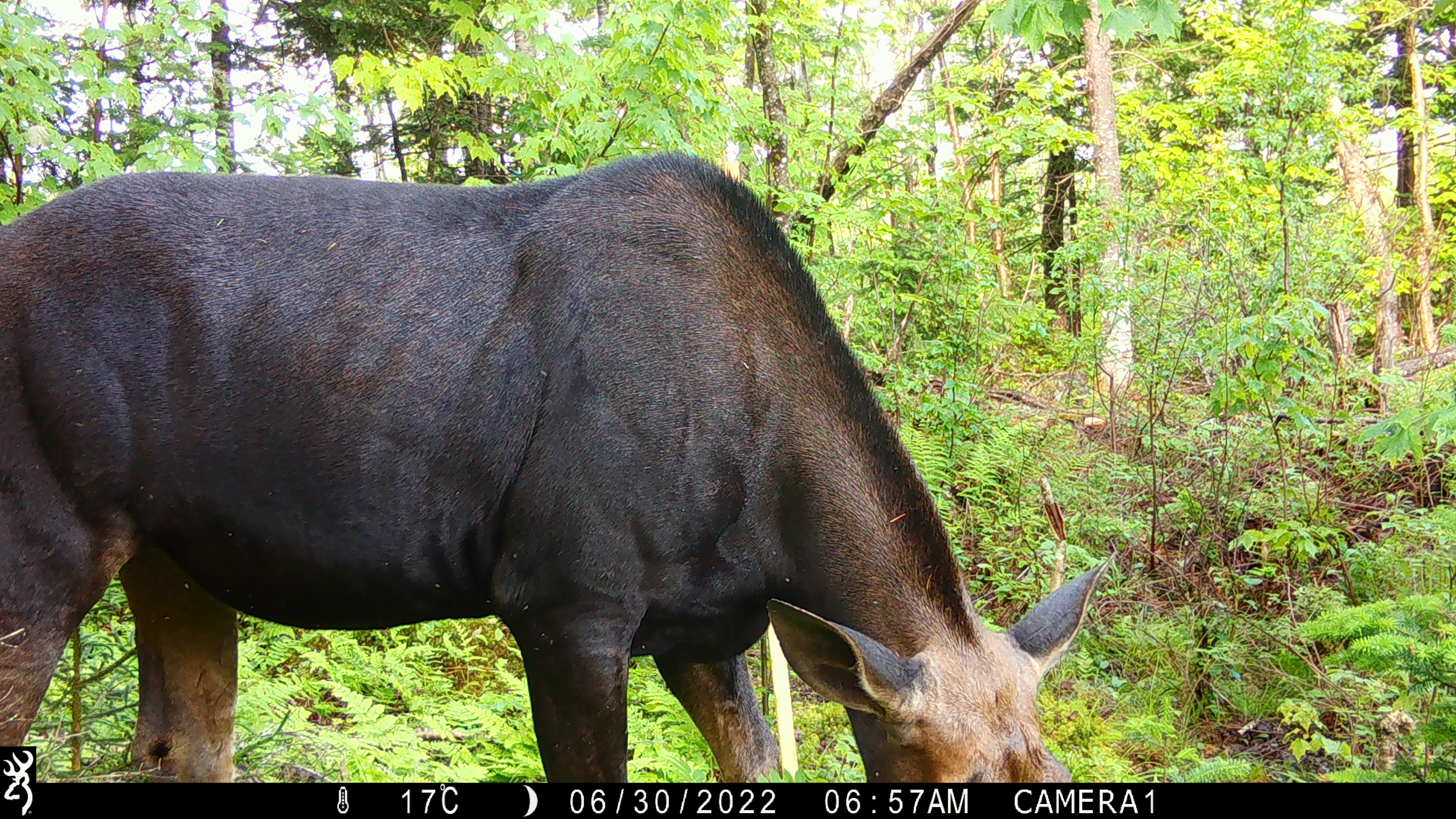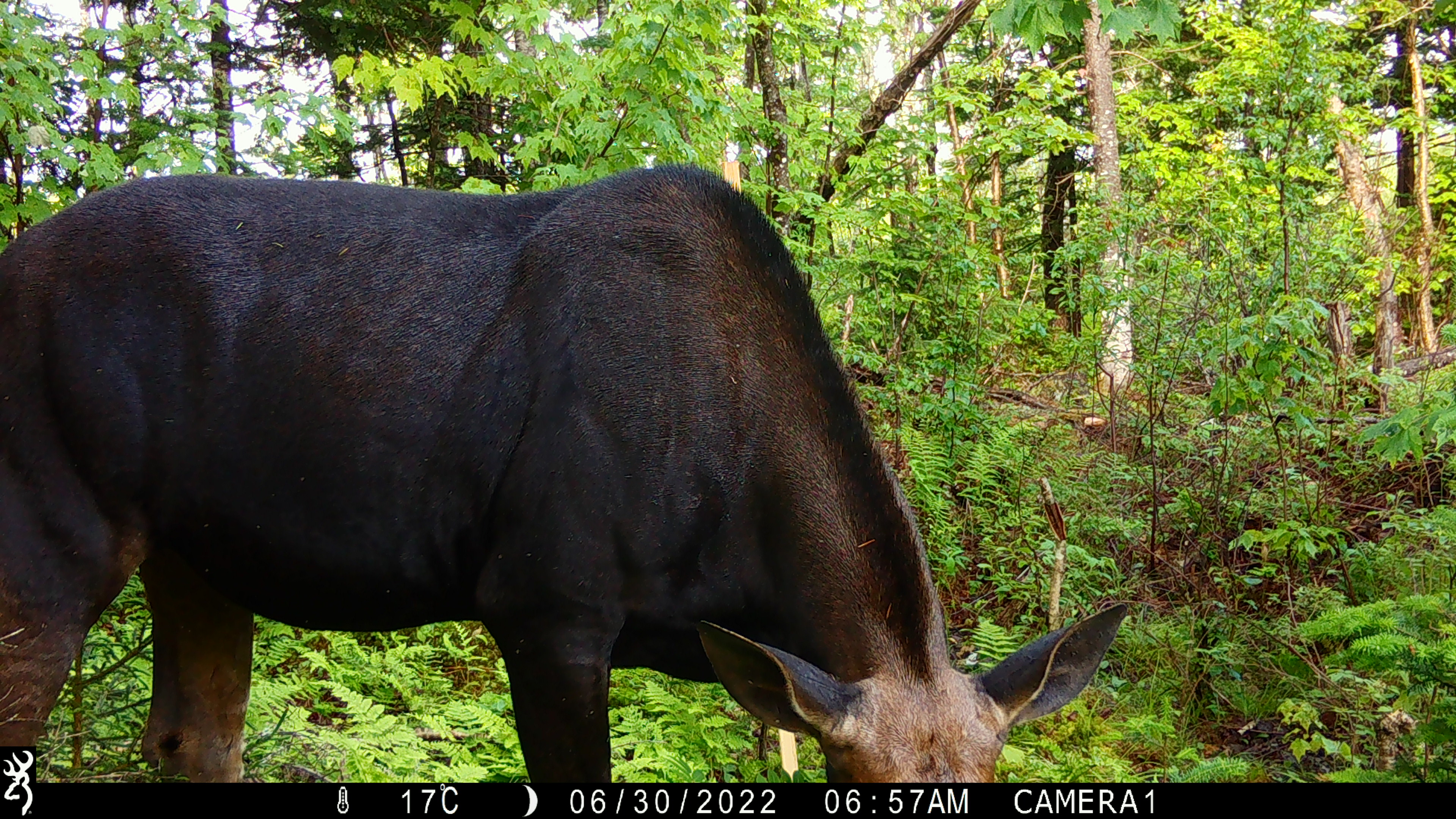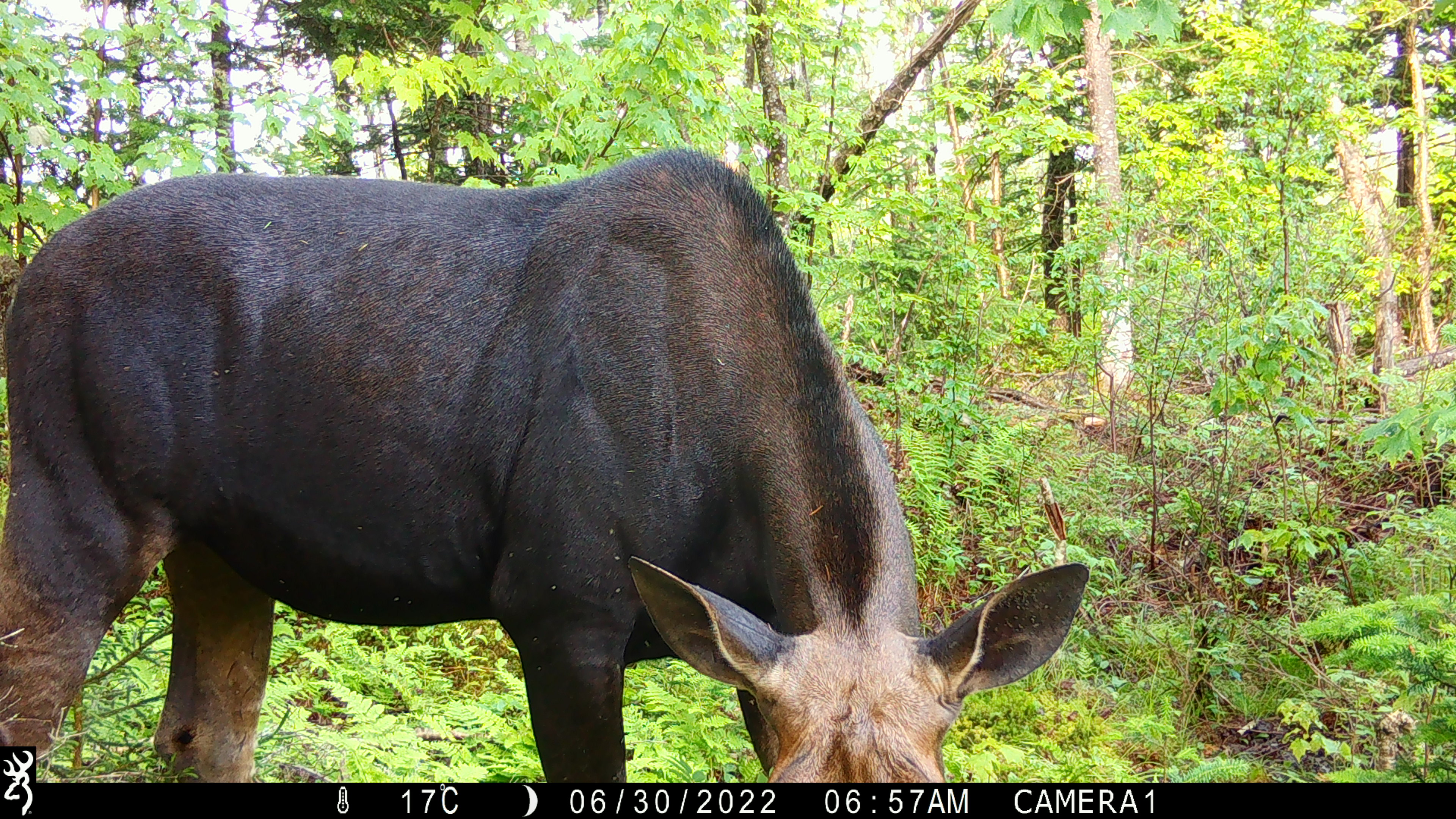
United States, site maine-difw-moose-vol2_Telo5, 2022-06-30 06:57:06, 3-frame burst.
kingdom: Animalia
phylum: Chordata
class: Mammalia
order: Artiodactyla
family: Cervidae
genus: Alces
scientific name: Alces alces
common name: moose